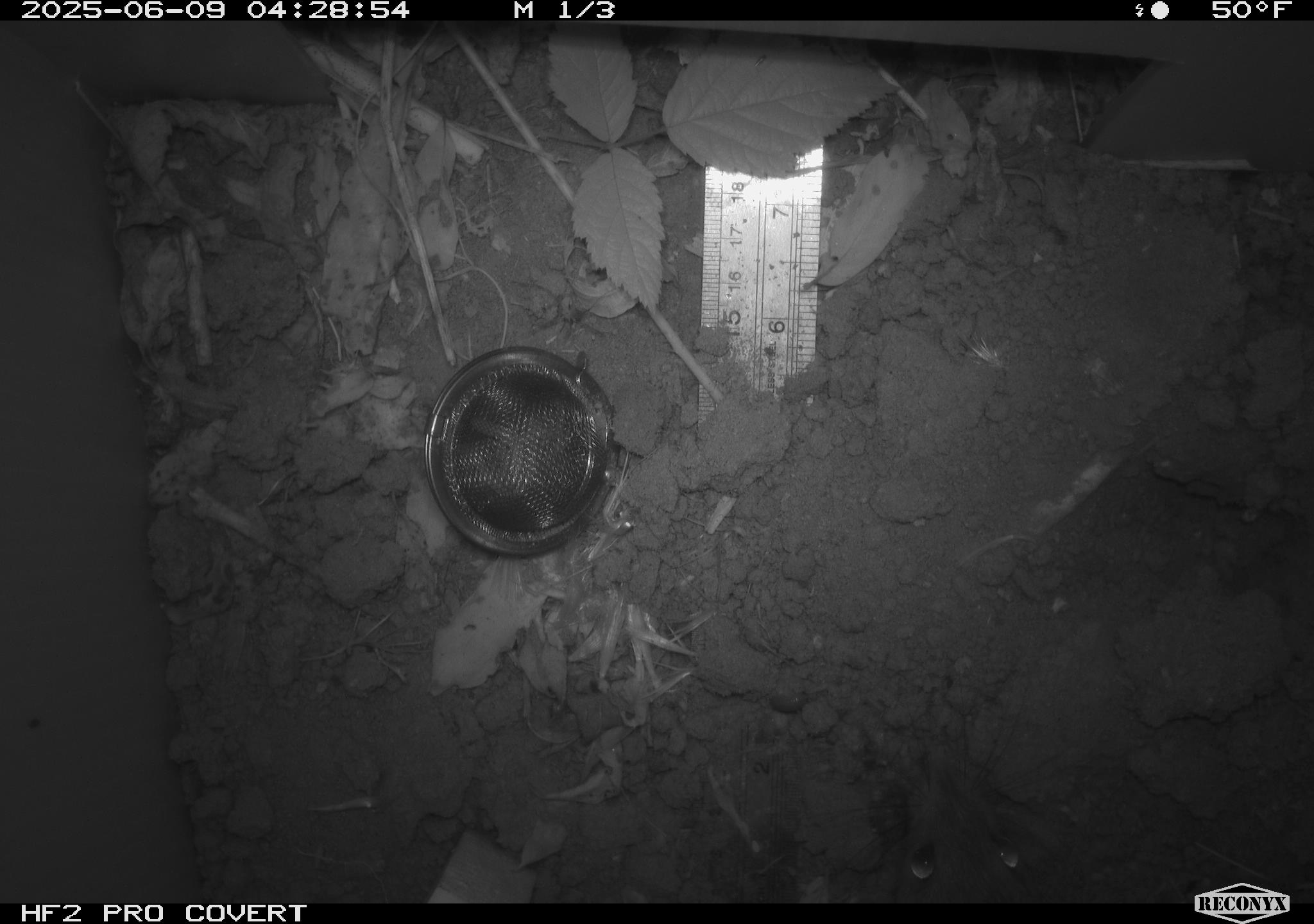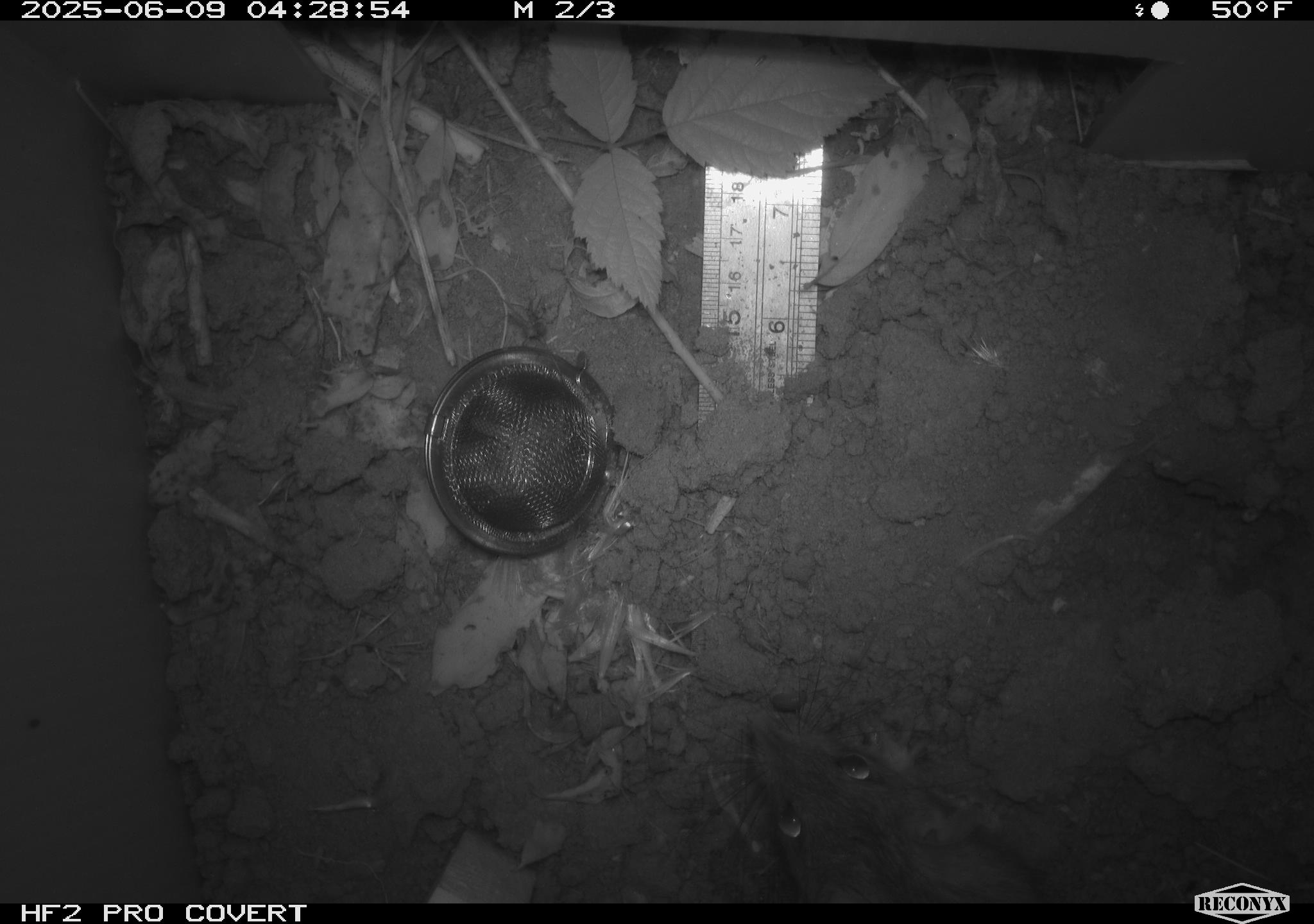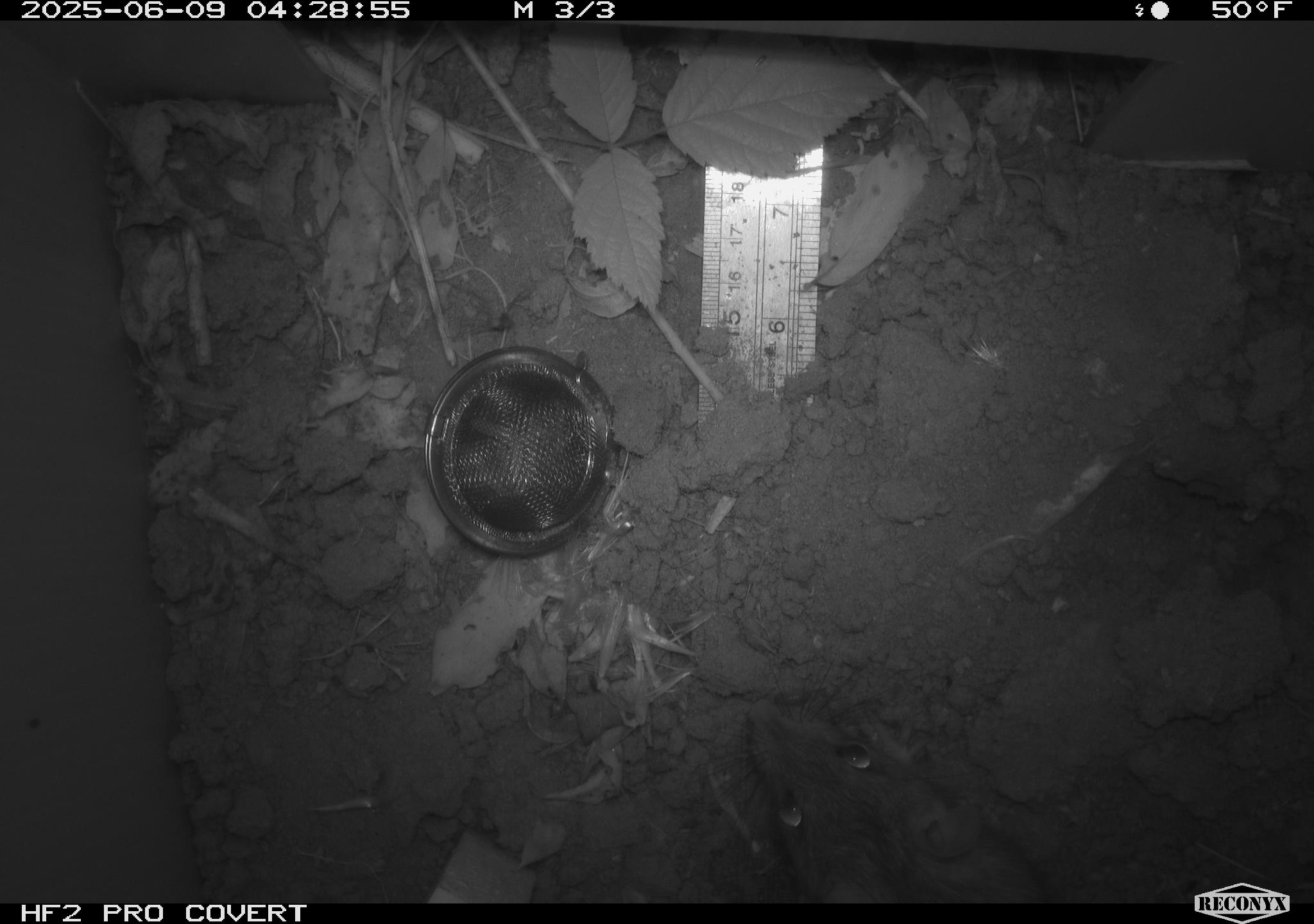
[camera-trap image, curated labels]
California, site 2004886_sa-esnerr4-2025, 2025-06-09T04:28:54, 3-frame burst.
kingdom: Animalia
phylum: Chordata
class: Mammalia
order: Rodentia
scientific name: Rodentia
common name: rodent